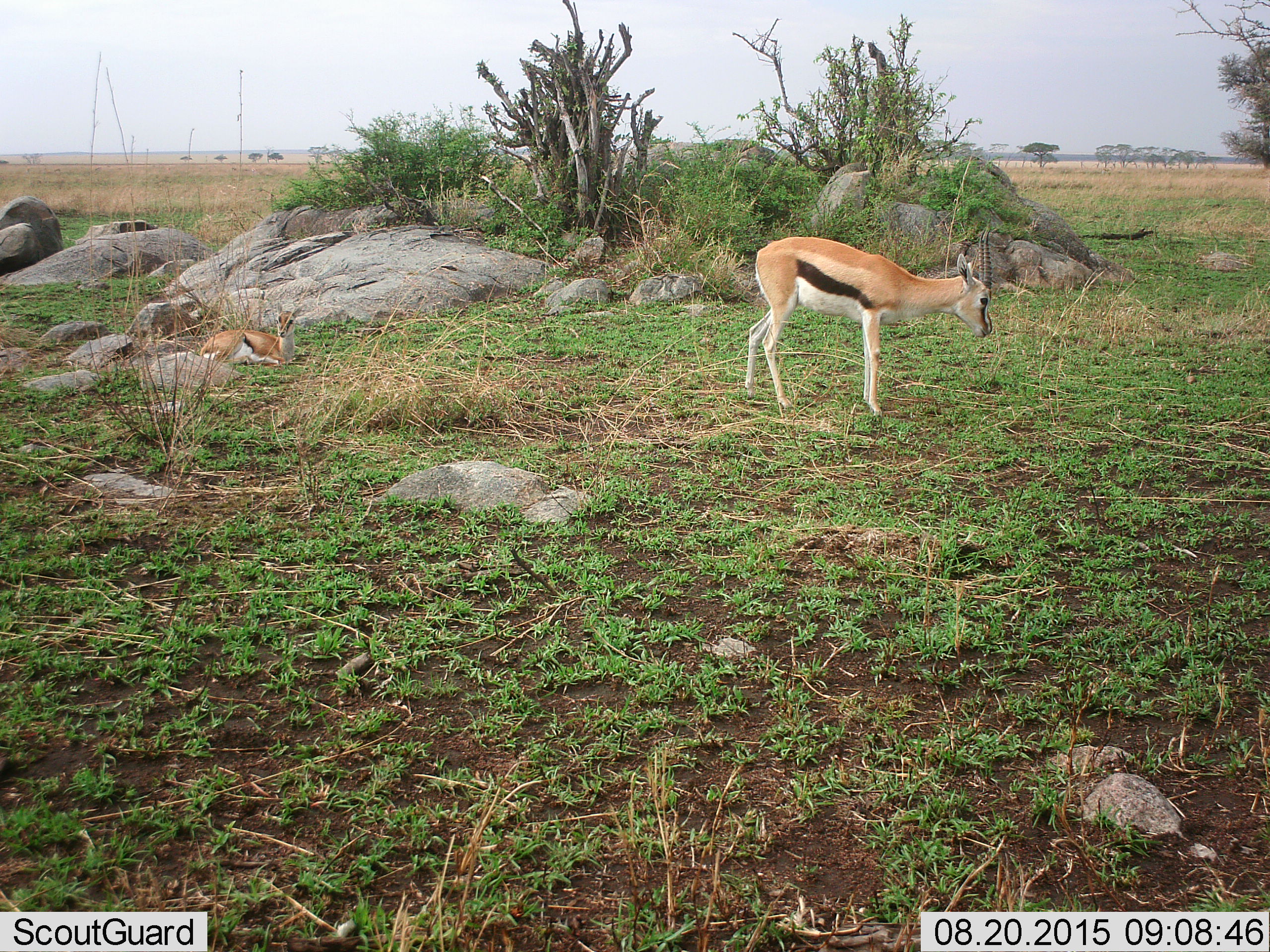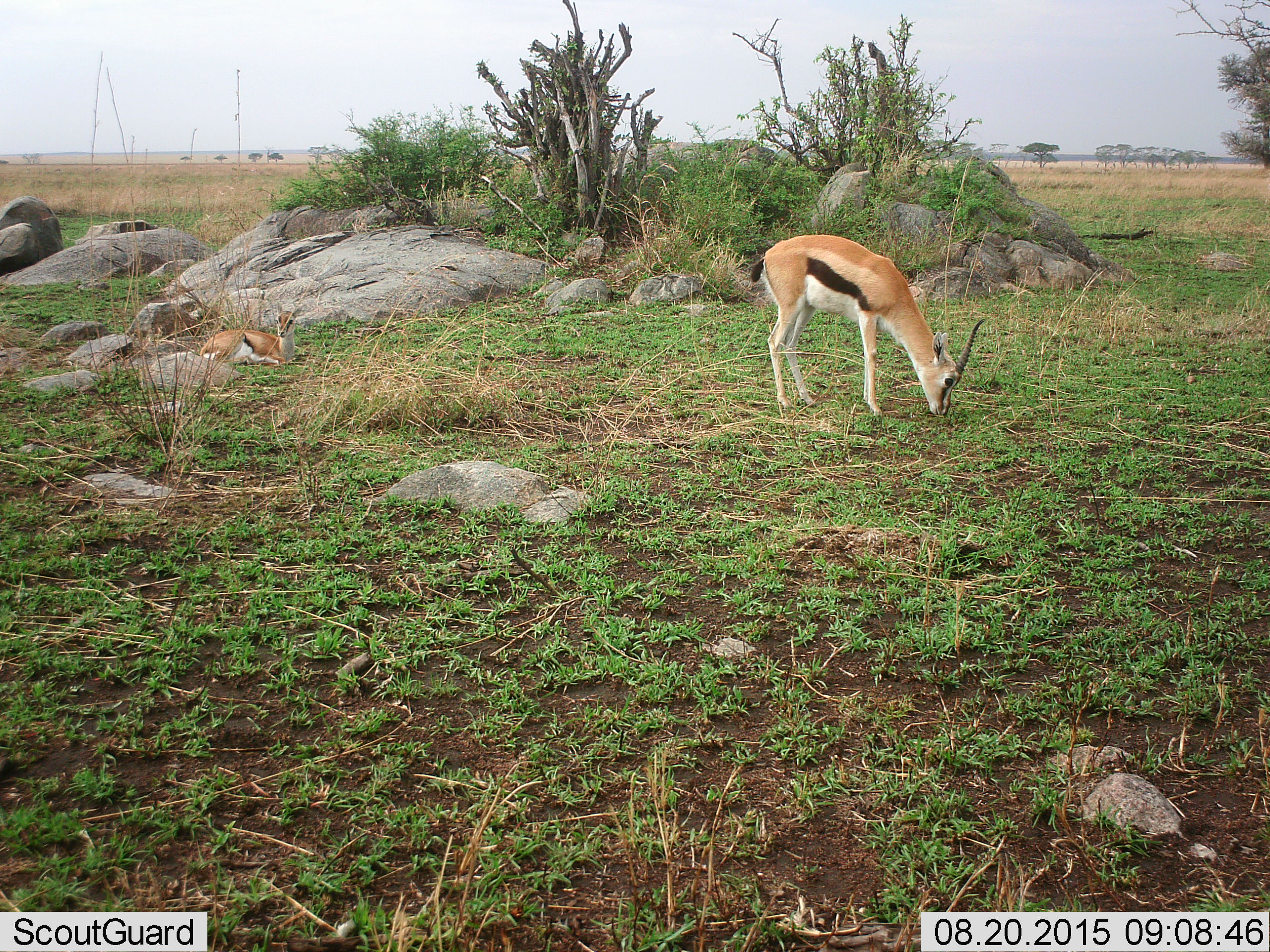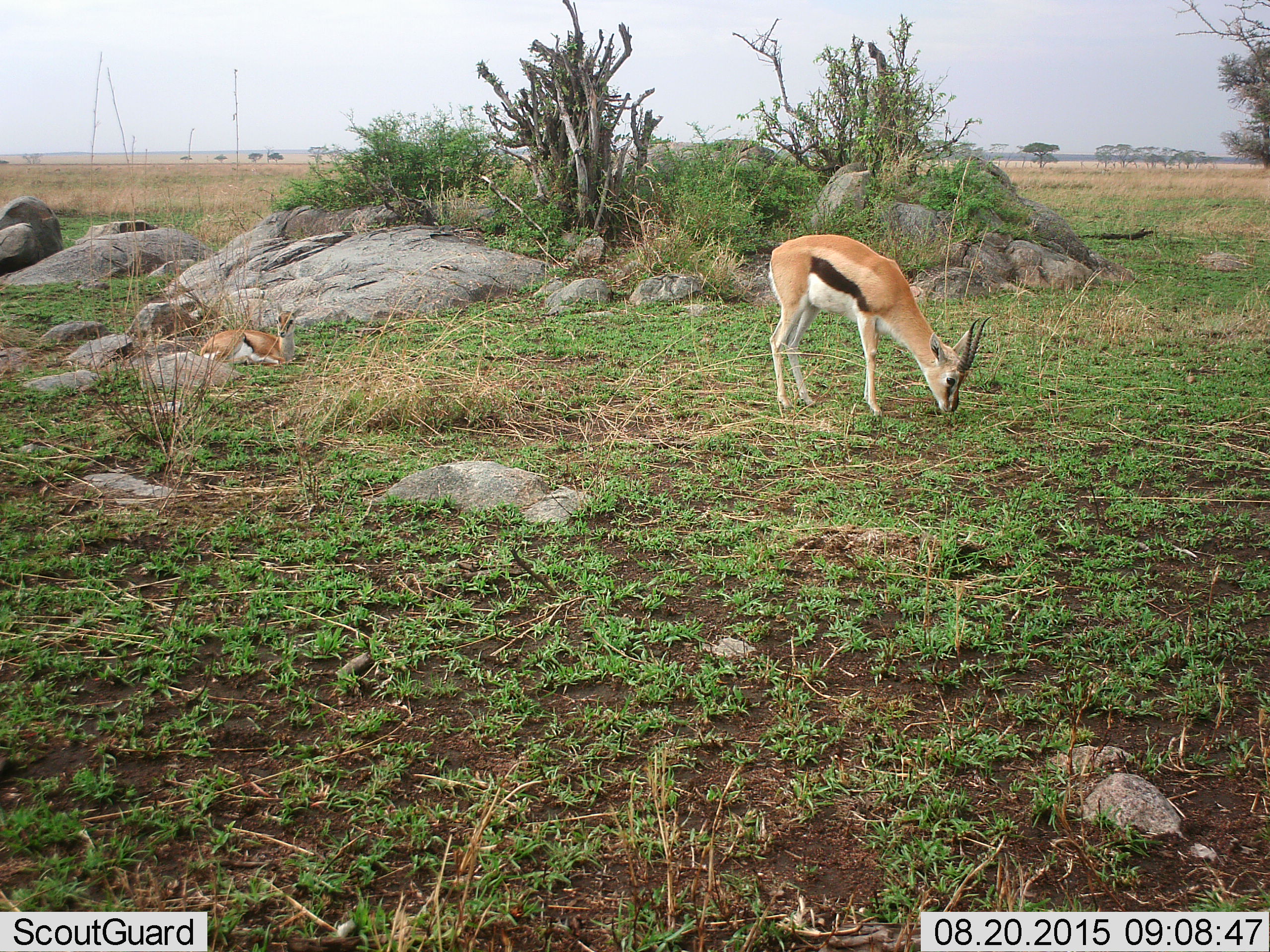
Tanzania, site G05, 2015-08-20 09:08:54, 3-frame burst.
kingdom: Animalia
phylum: Chordata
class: Mammalia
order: Artiodactyla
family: Bovidae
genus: Eudorcas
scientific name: Eudorcas thomsonii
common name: thomson's gazelle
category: gazellethomsons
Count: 2.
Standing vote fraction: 30%.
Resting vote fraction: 90%.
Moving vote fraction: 10%.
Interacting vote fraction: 0%.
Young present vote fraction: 40%.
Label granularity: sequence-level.